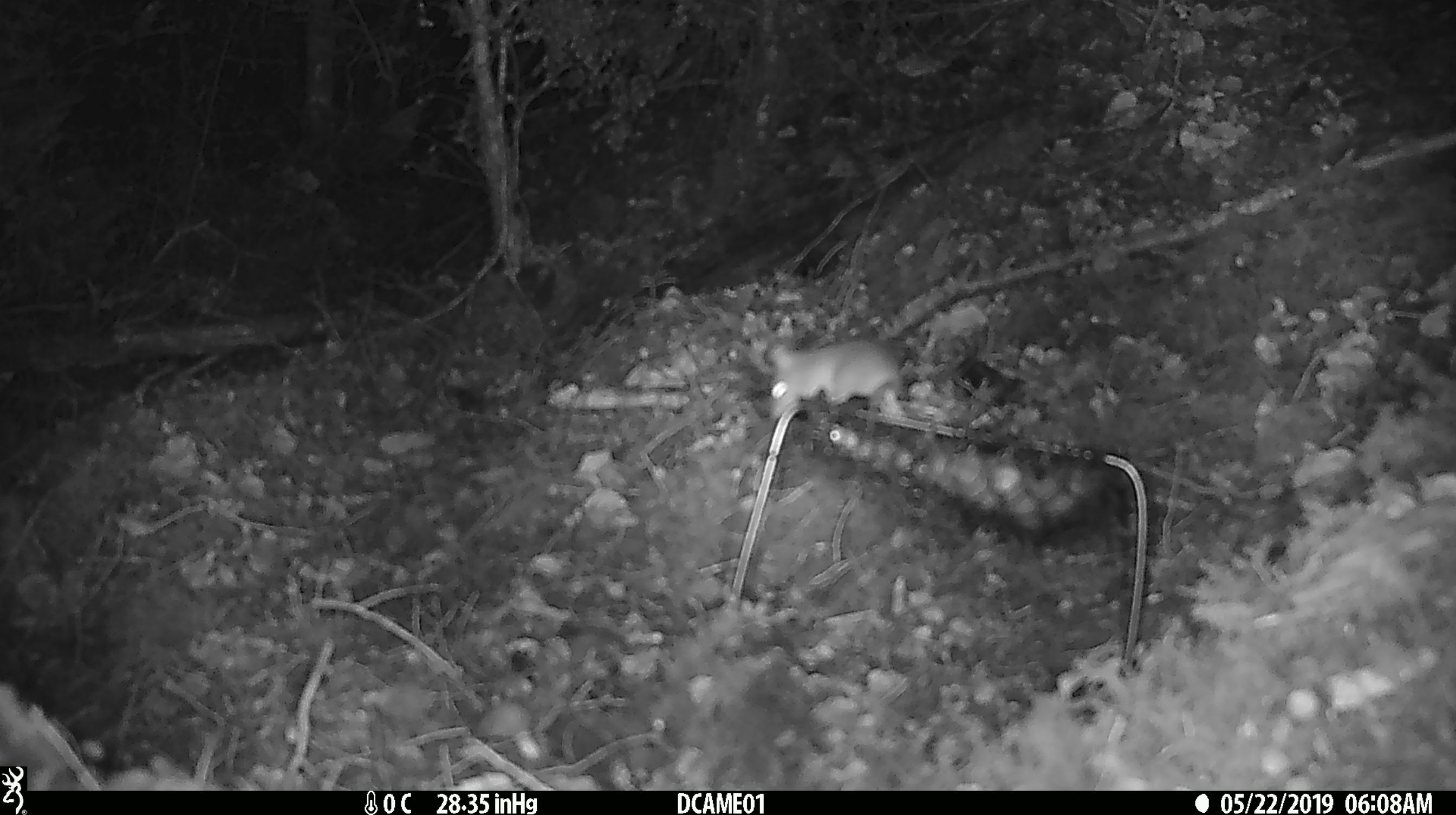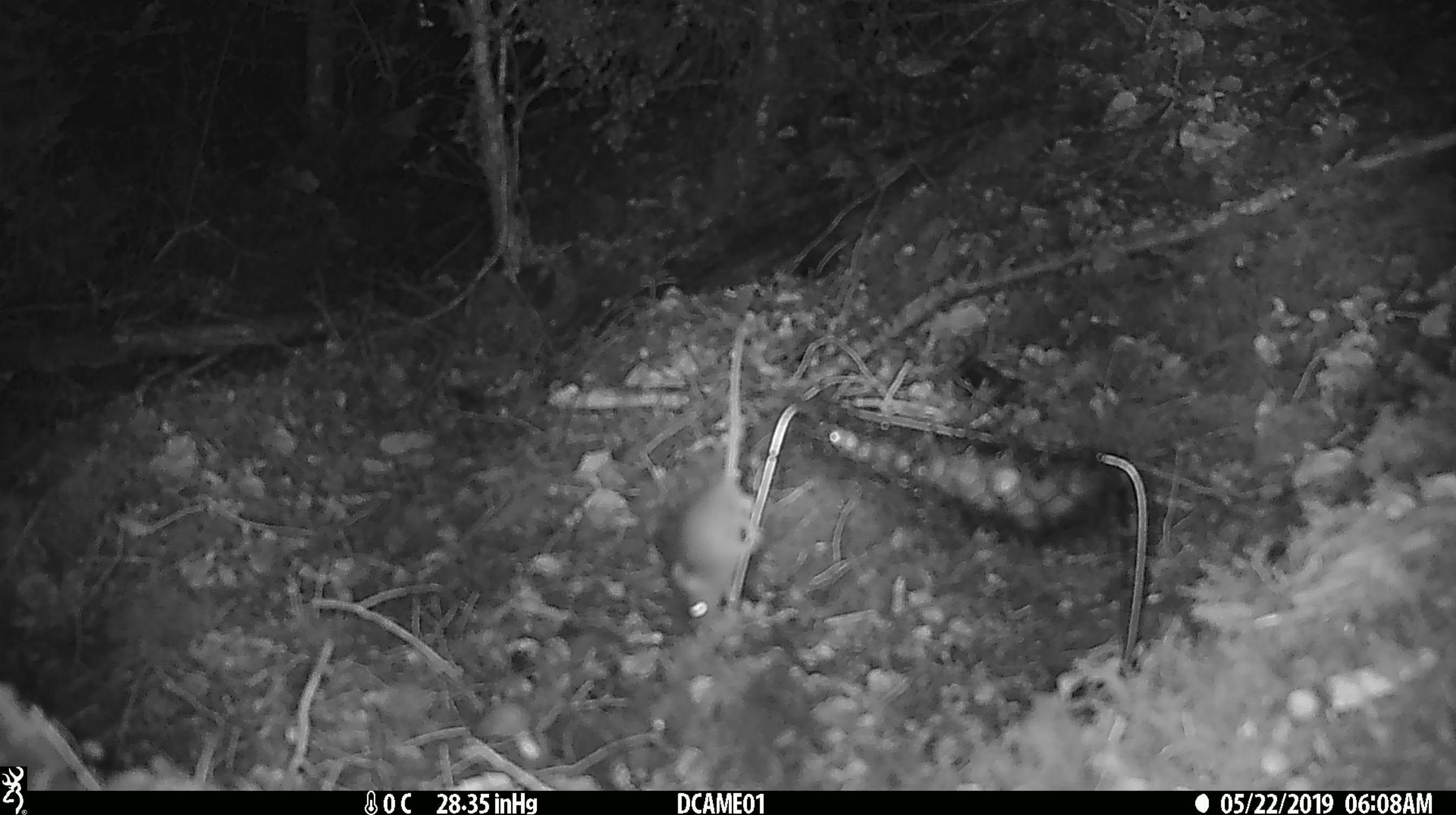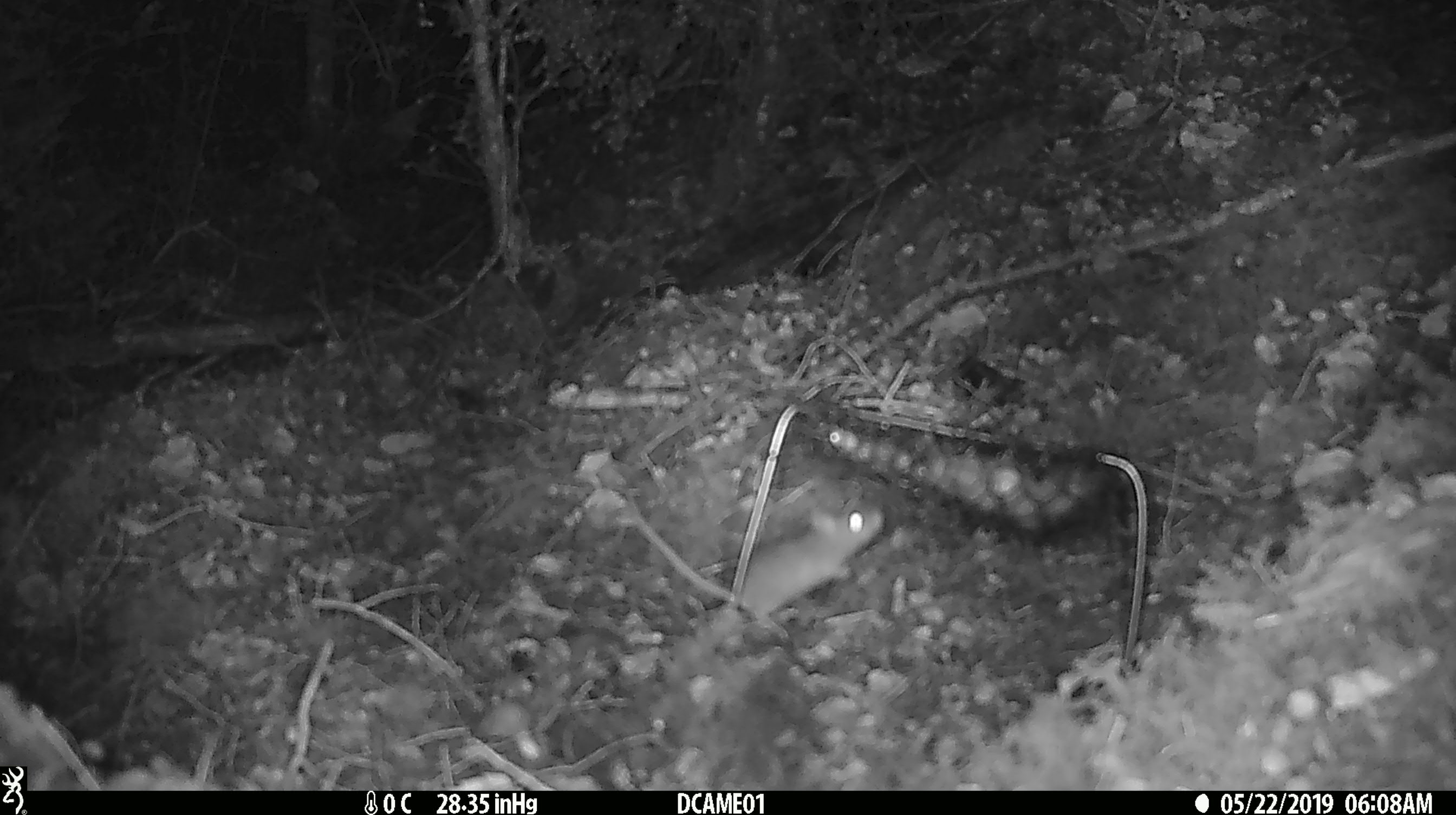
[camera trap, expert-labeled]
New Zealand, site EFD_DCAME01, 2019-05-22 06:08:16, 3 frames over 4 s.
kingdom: Animalia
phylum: Chordata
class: Mammalia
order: Rodentia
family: Muridae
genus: Mus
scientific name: Mus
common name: mouse